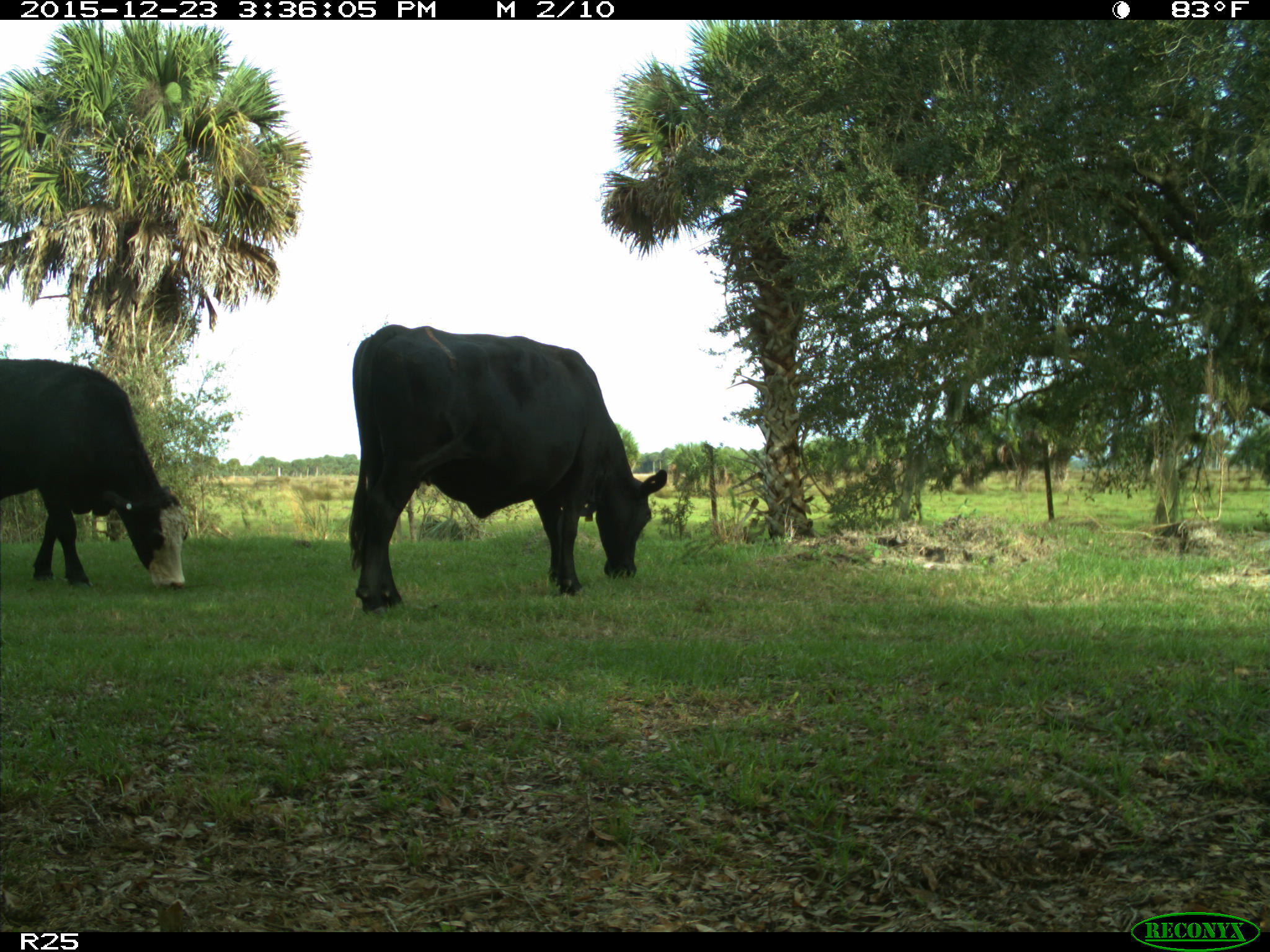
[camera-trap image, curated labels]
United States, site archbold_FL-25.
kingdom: Animalia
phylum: Chordata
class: Mammalia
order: Artiodactyla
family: Bovidae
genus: Bos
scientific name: Bos taurus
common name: domestic cow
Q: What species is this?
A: Bos taurus (domestic cow).